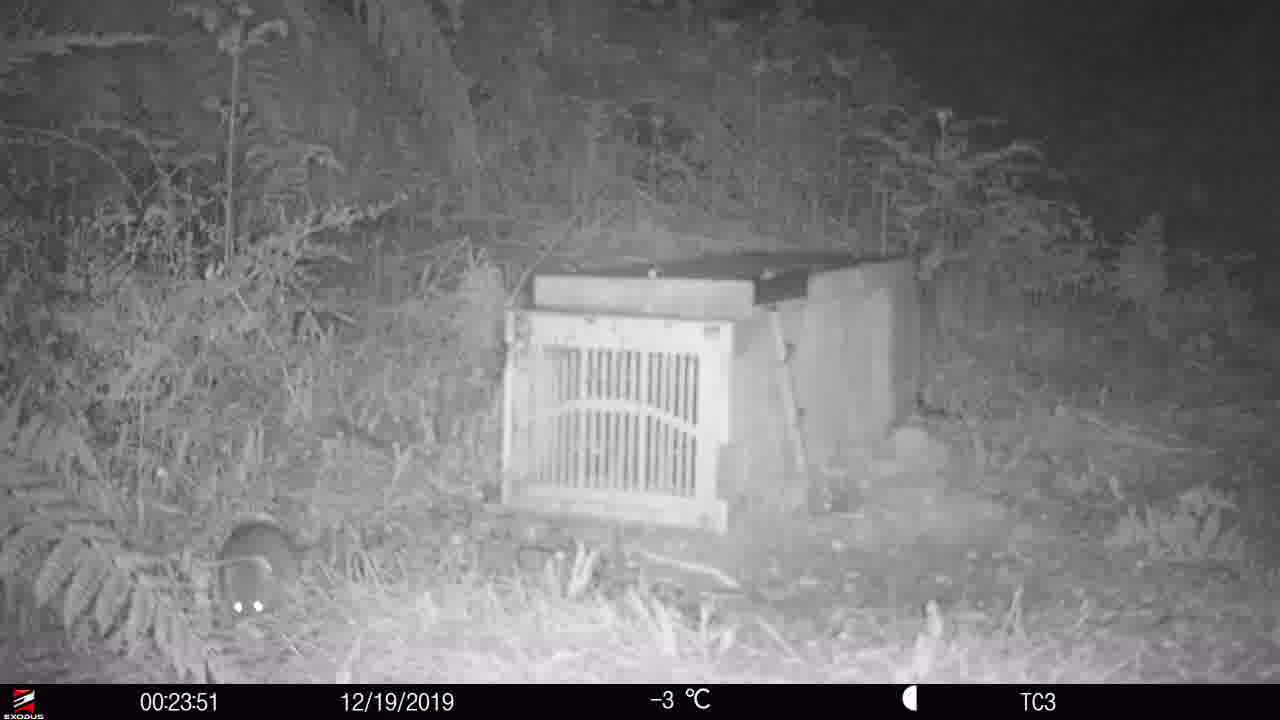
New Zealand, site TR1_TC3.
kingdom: Animalia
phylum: Chordata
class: Mammalia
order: Rodentia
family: Muridae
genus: Rattus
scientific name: Rattus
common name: rat